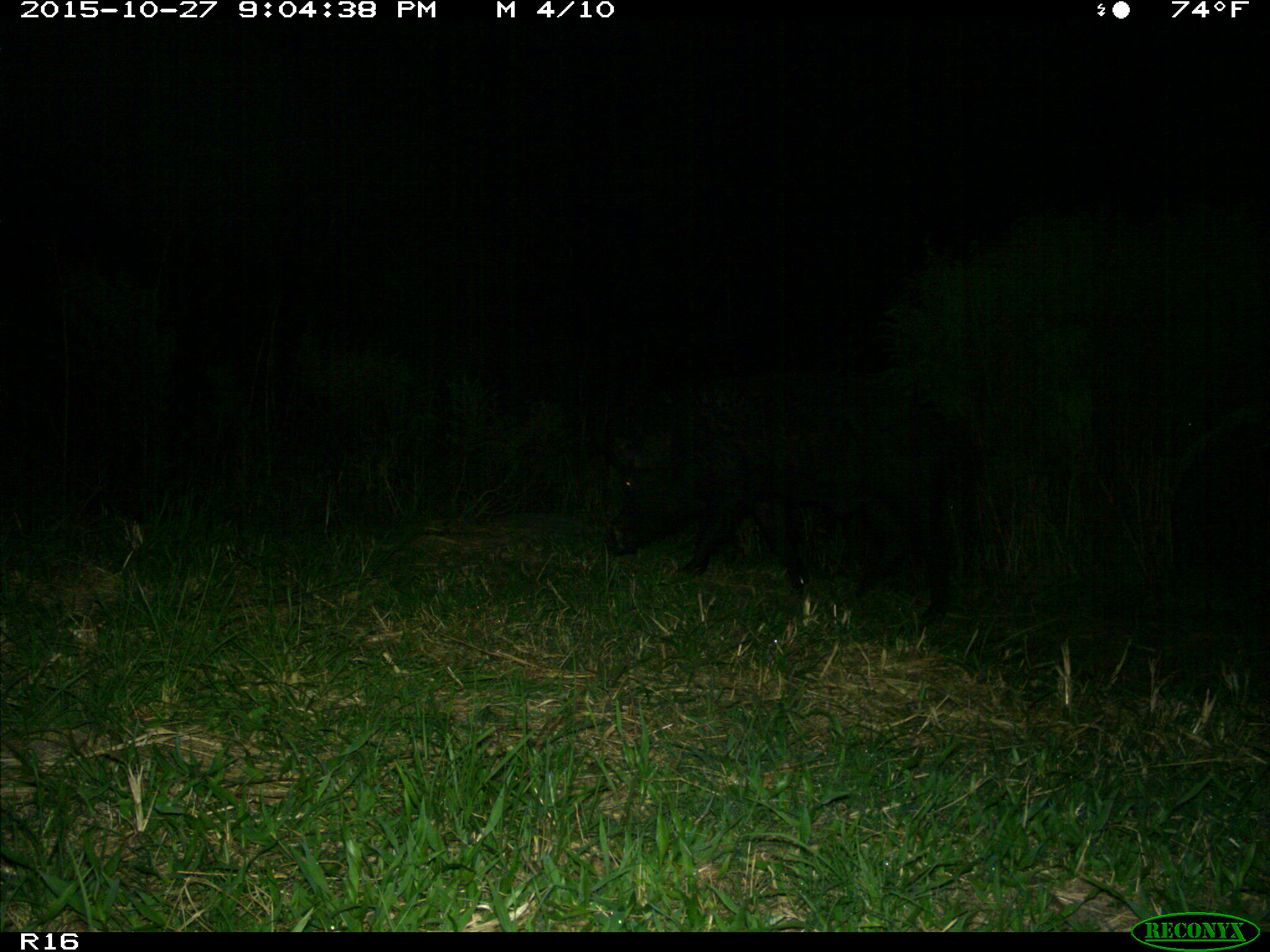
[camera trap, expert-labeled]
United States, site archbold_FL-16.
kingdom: Animalia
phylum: Chordata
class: Mammalia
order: Artiodactyla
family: Suidae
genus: Sus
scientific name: Sus scrofa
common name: wild boar